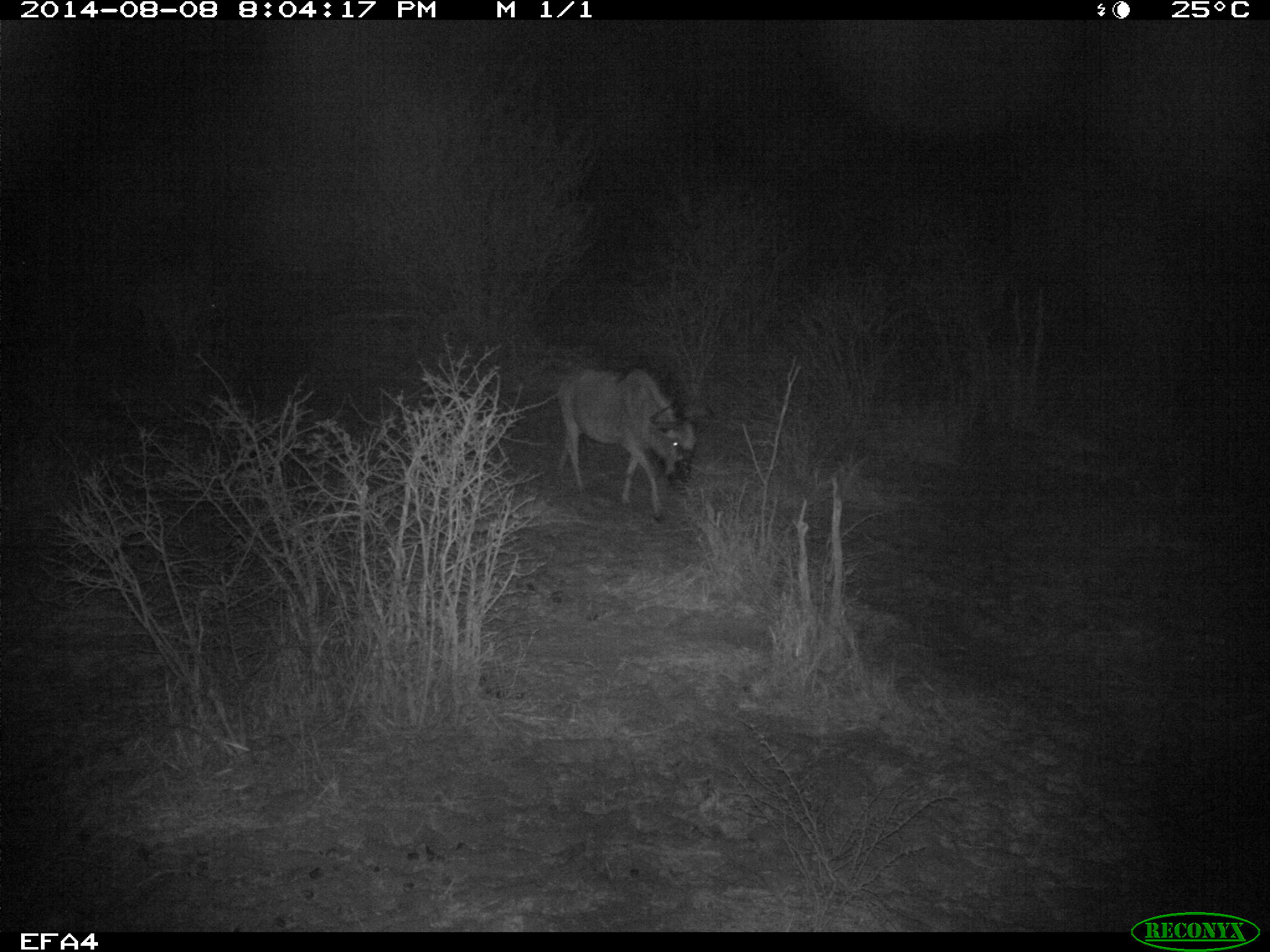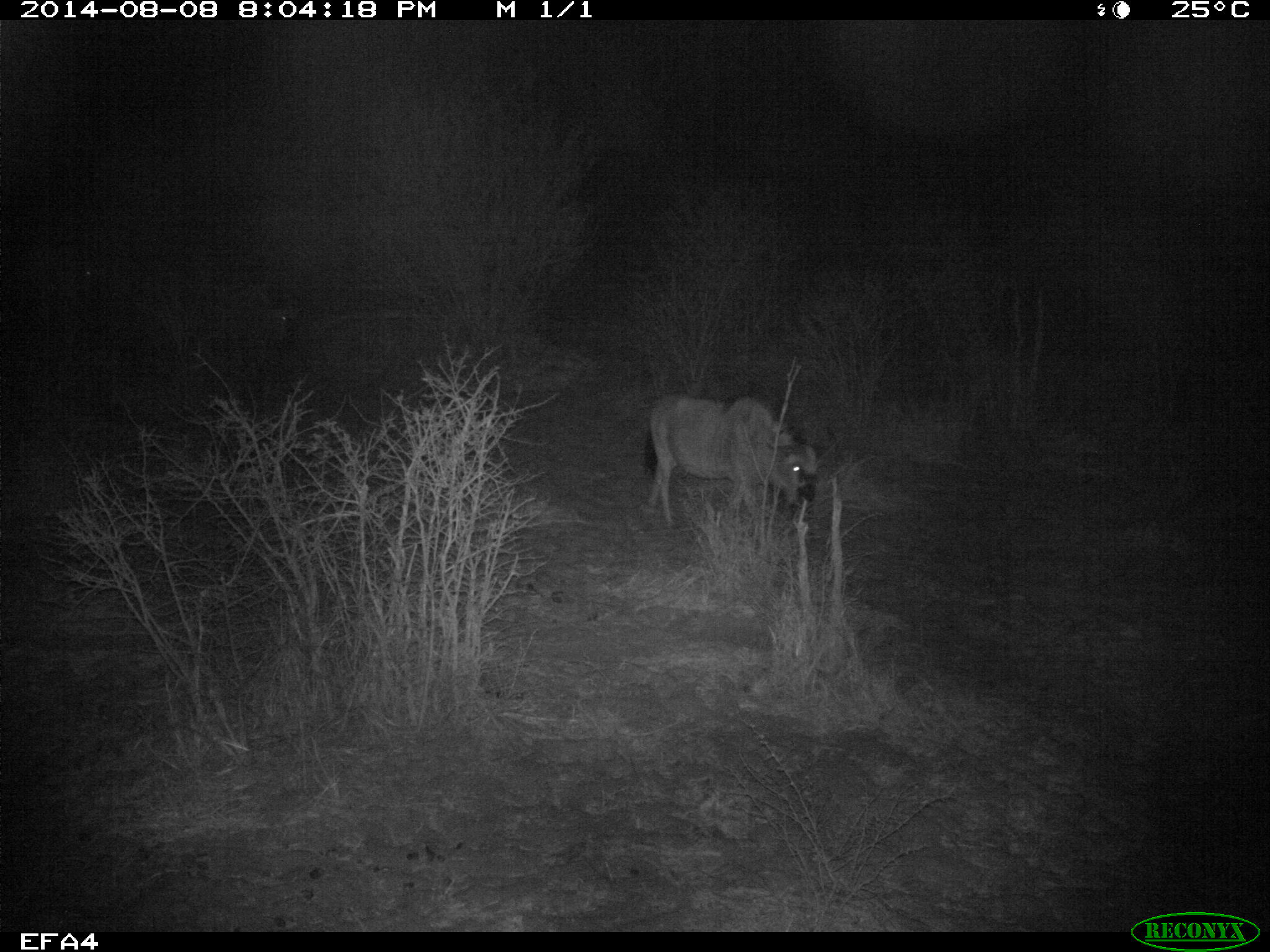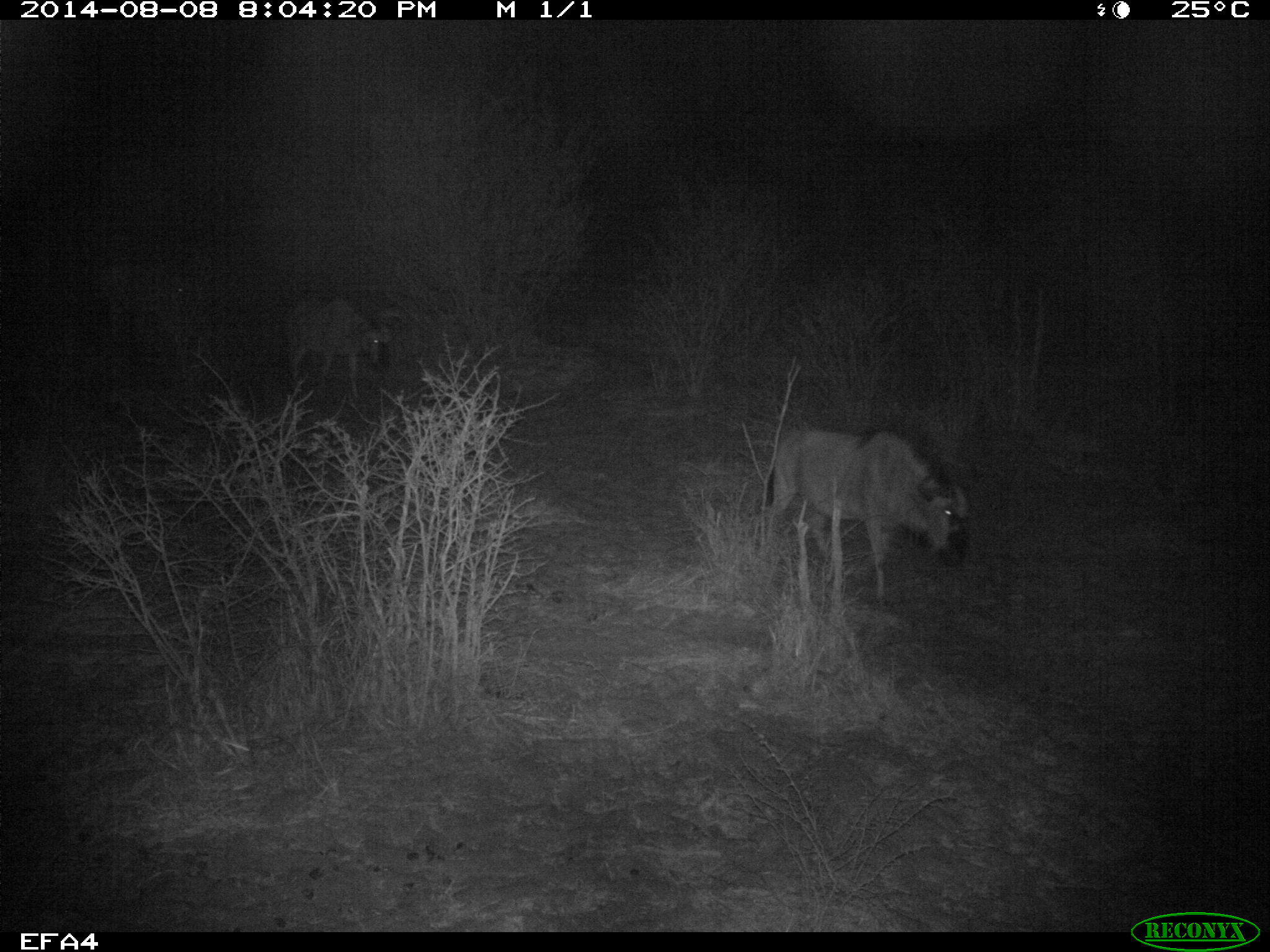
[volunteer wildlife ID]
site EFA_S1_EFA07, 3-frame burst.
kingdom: Animalia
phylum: Chordata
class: Mammalia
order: Artiodactyla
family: Bovidae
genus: Connochaetes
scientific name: Connochaetes taurinus taurinus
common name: blue wildebeest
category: wildebeestblue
Wildebeestblue (blue wildebeest) (Connochaetes taurinus taurinus), count 2. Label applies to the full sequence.